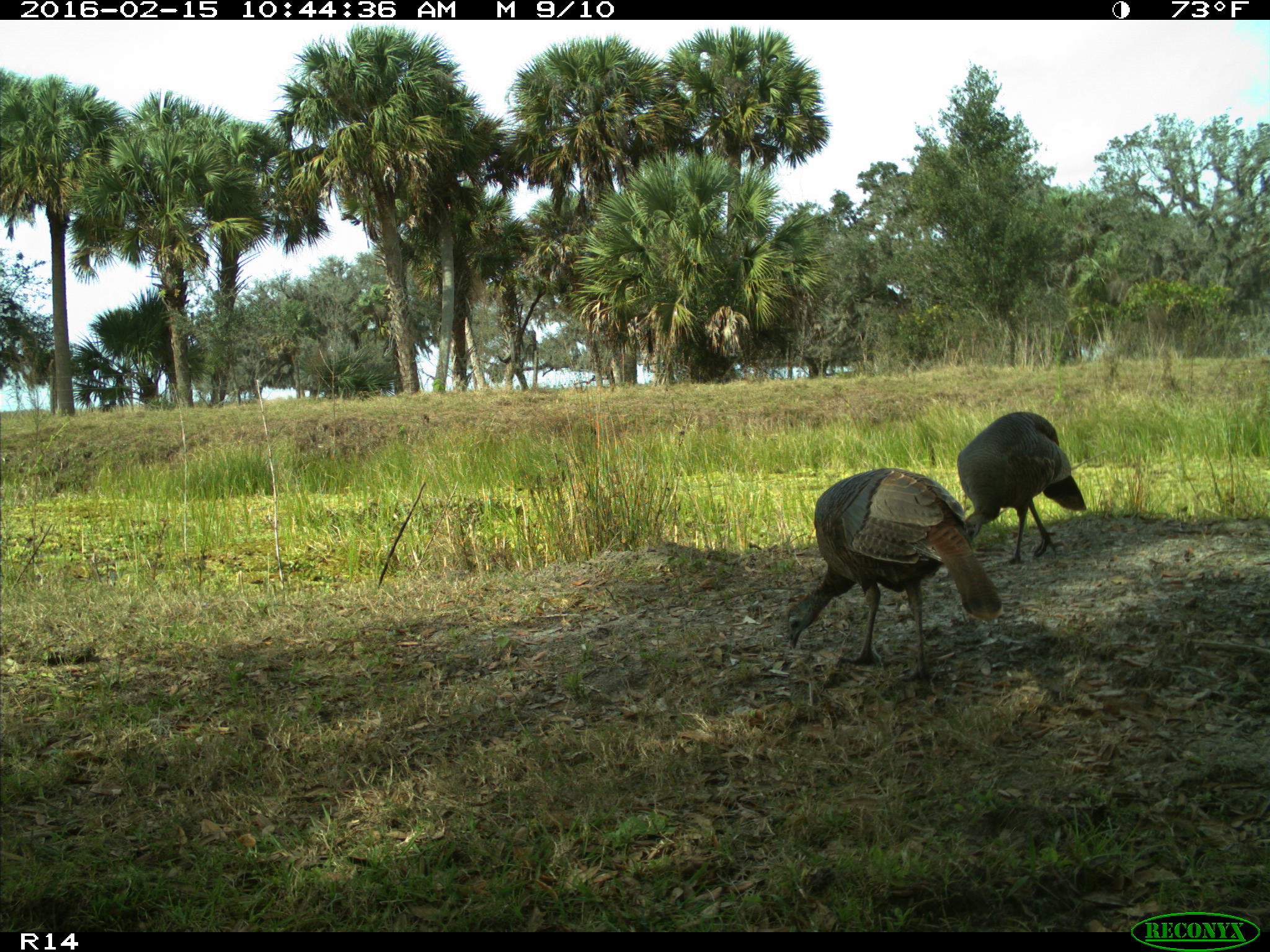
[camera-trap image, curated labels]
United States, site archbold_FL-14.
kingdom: Animalia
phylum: Chordata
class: Aves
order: Galliformes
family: Phasianidae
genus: Meleagris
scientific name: Meleagris gallopavo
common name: wild turkey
Meleagris gallopavo (wild turkey).